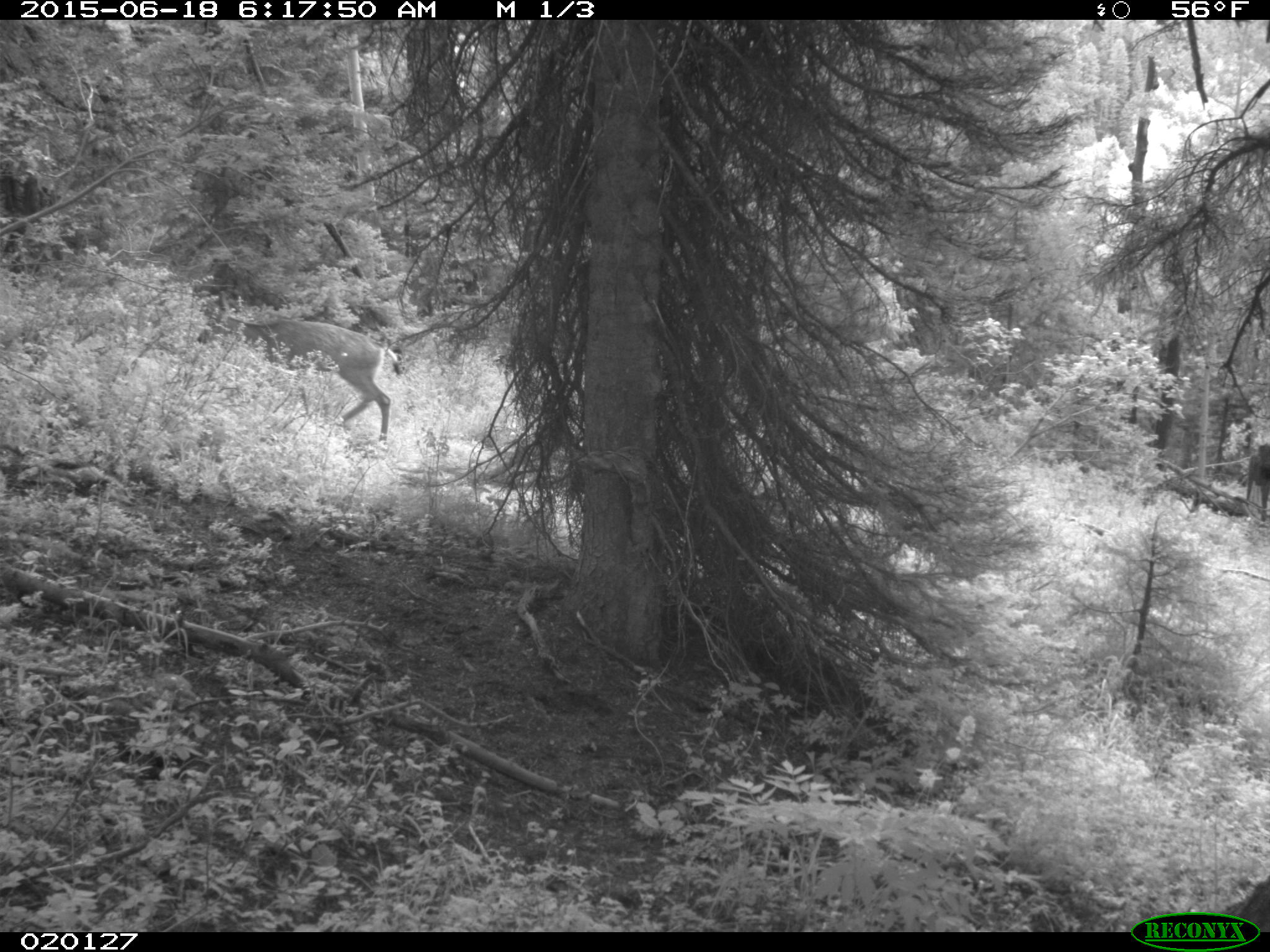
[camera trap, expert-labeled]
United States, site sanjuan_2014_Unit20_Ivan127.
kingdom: Animalia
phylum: Chordata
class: Mammalia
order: Artiodactyla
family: Cervidae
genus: Odocoileus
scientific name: Odocoileus hemionus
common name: mule deer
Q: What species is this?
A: Odocoileus hemionus (mule deer).